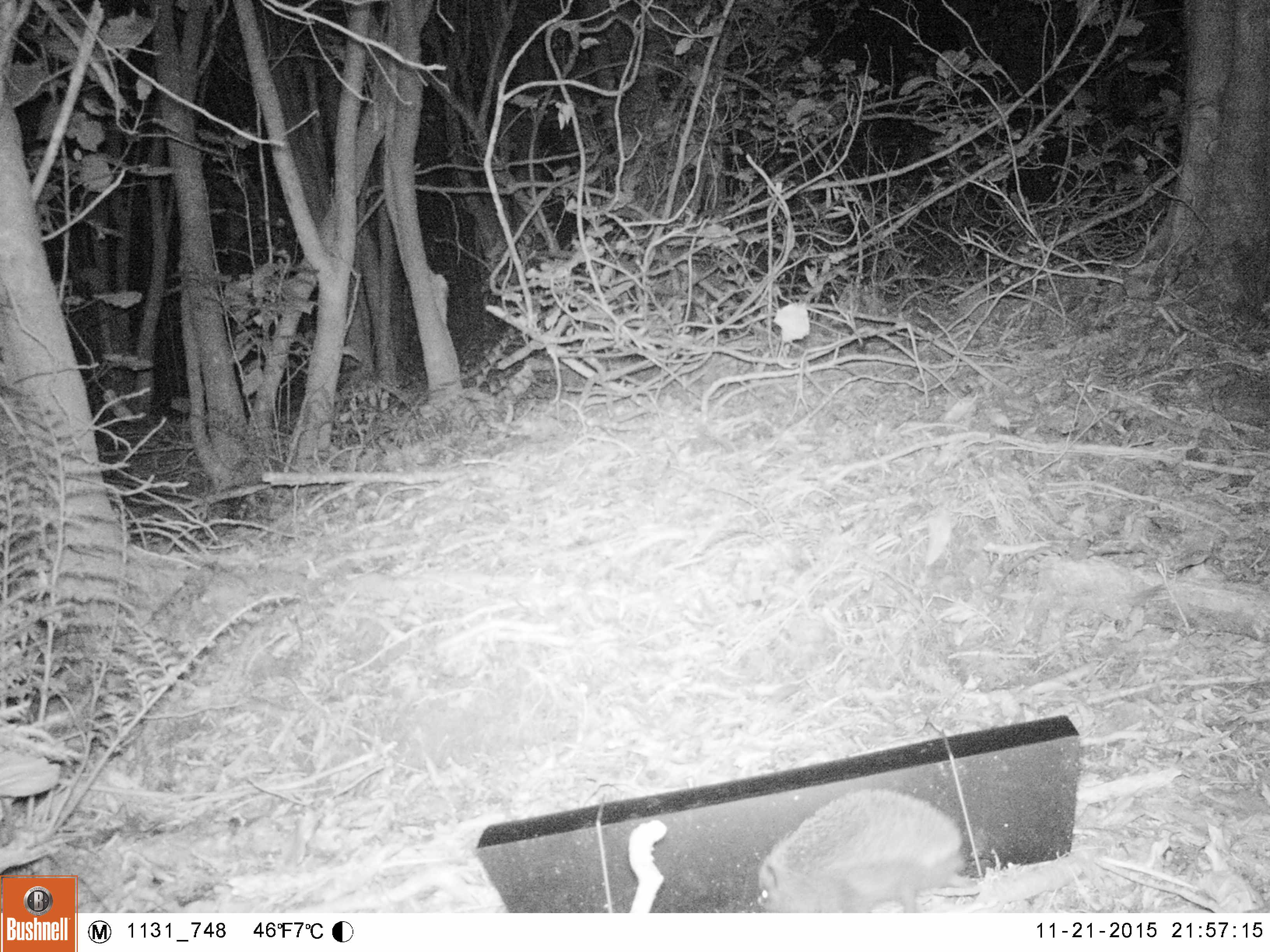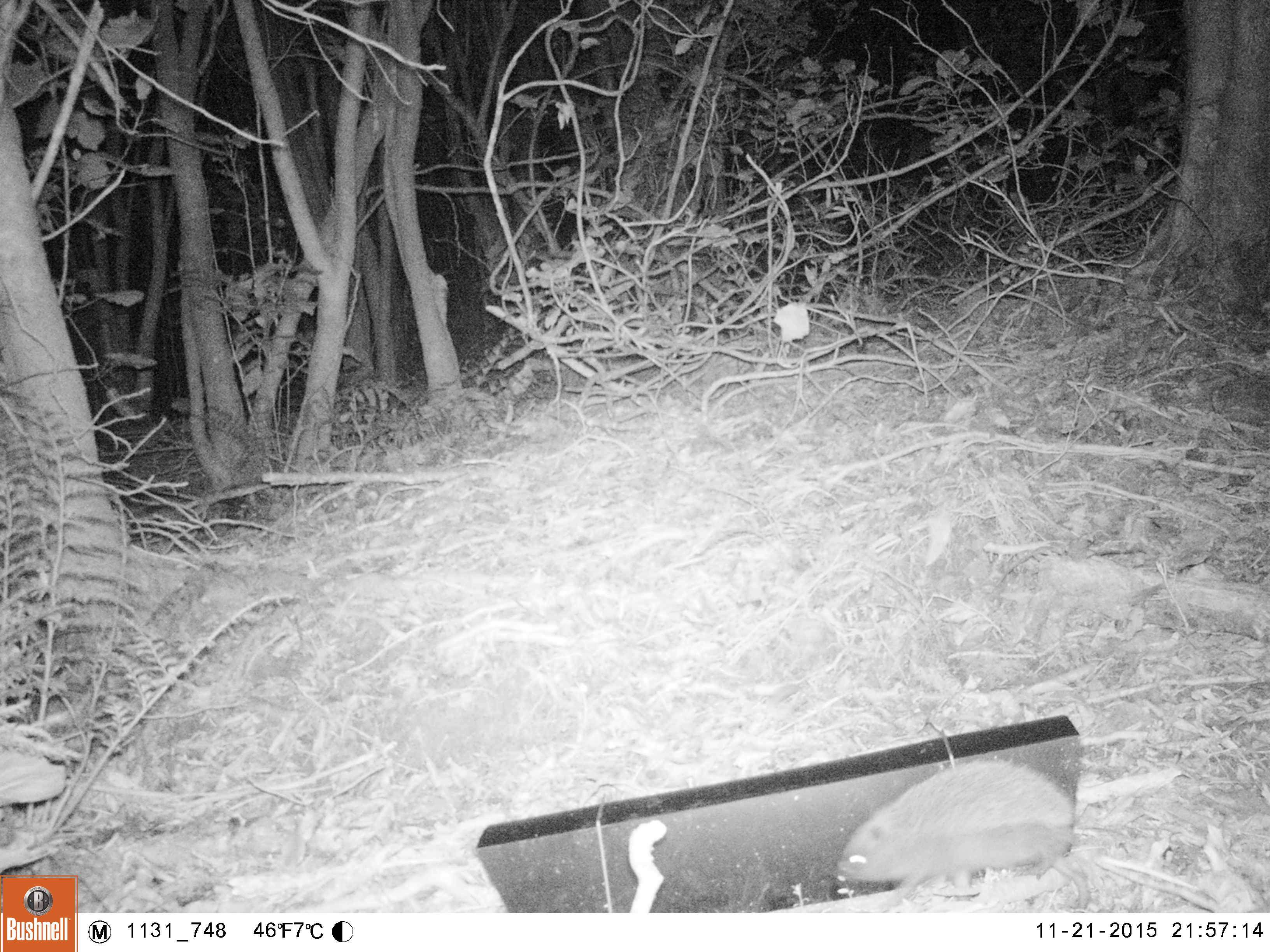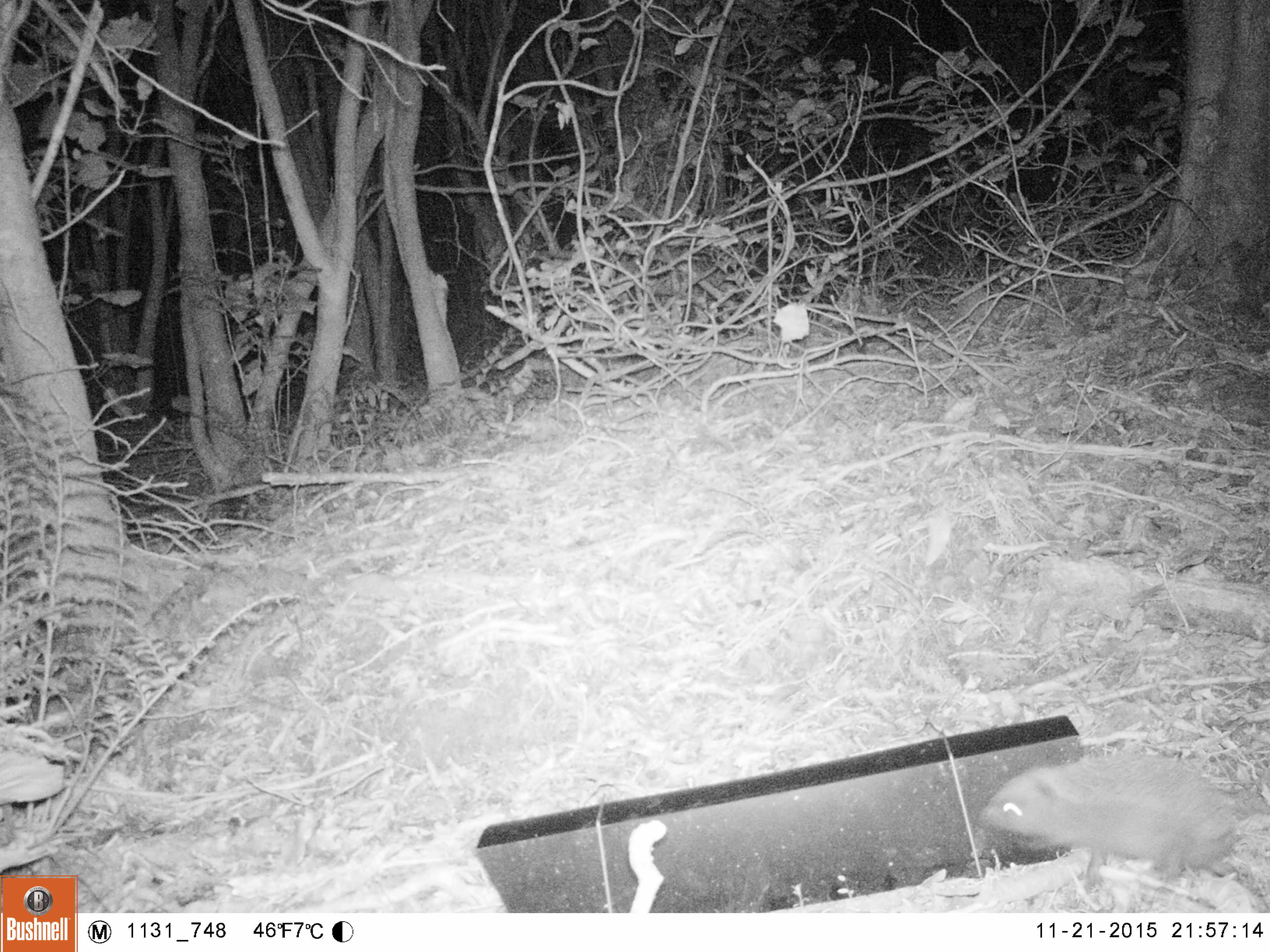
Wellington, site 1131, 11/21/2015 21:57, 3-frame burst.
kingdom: Animalia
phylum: Chordata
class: Mammalia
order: Eulipotyphla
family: Erinaceidae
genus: Erinaceus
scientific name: Erinaceus europaeus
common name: hedgehog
Hedgehog (Erinaceus europaeus).